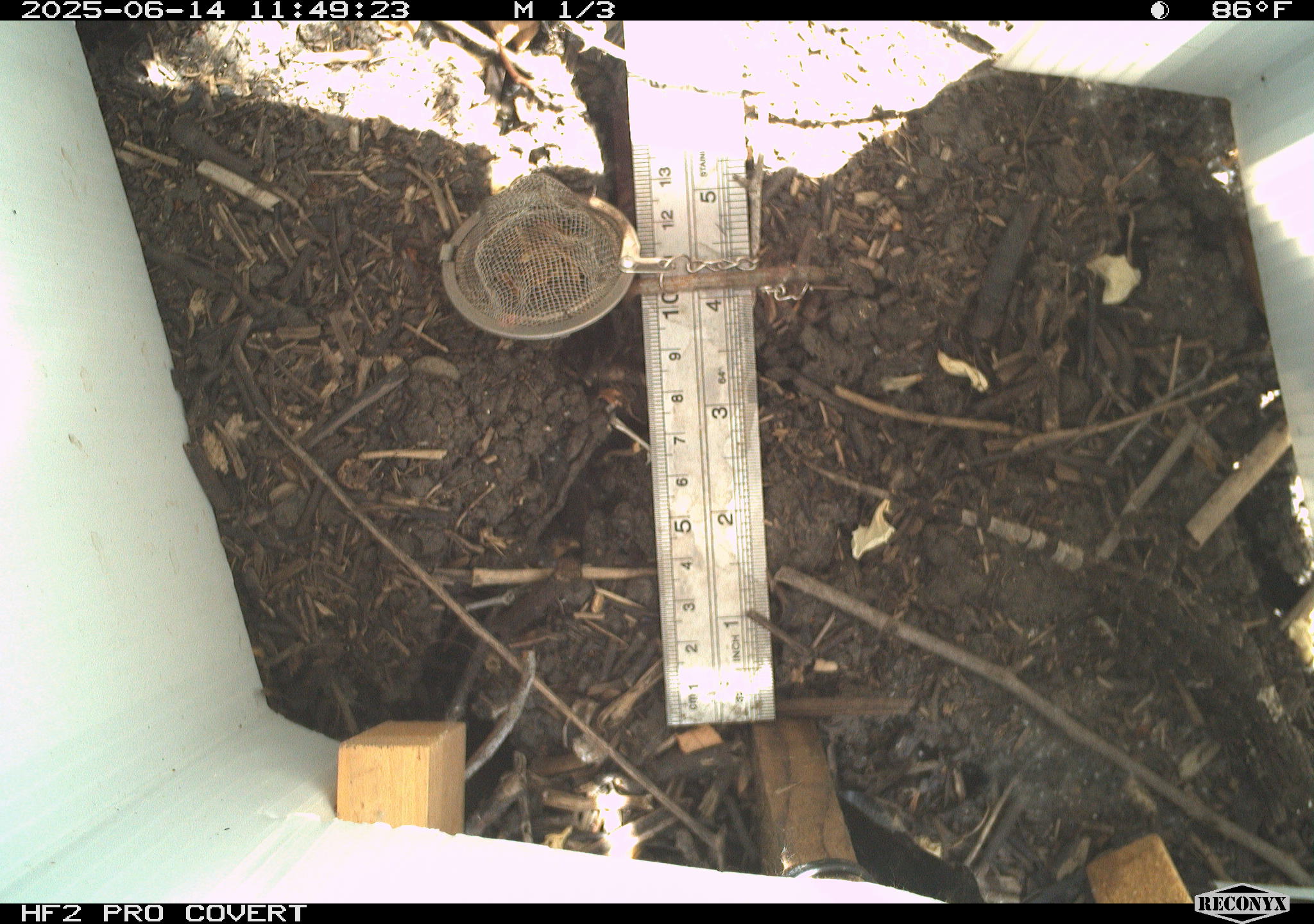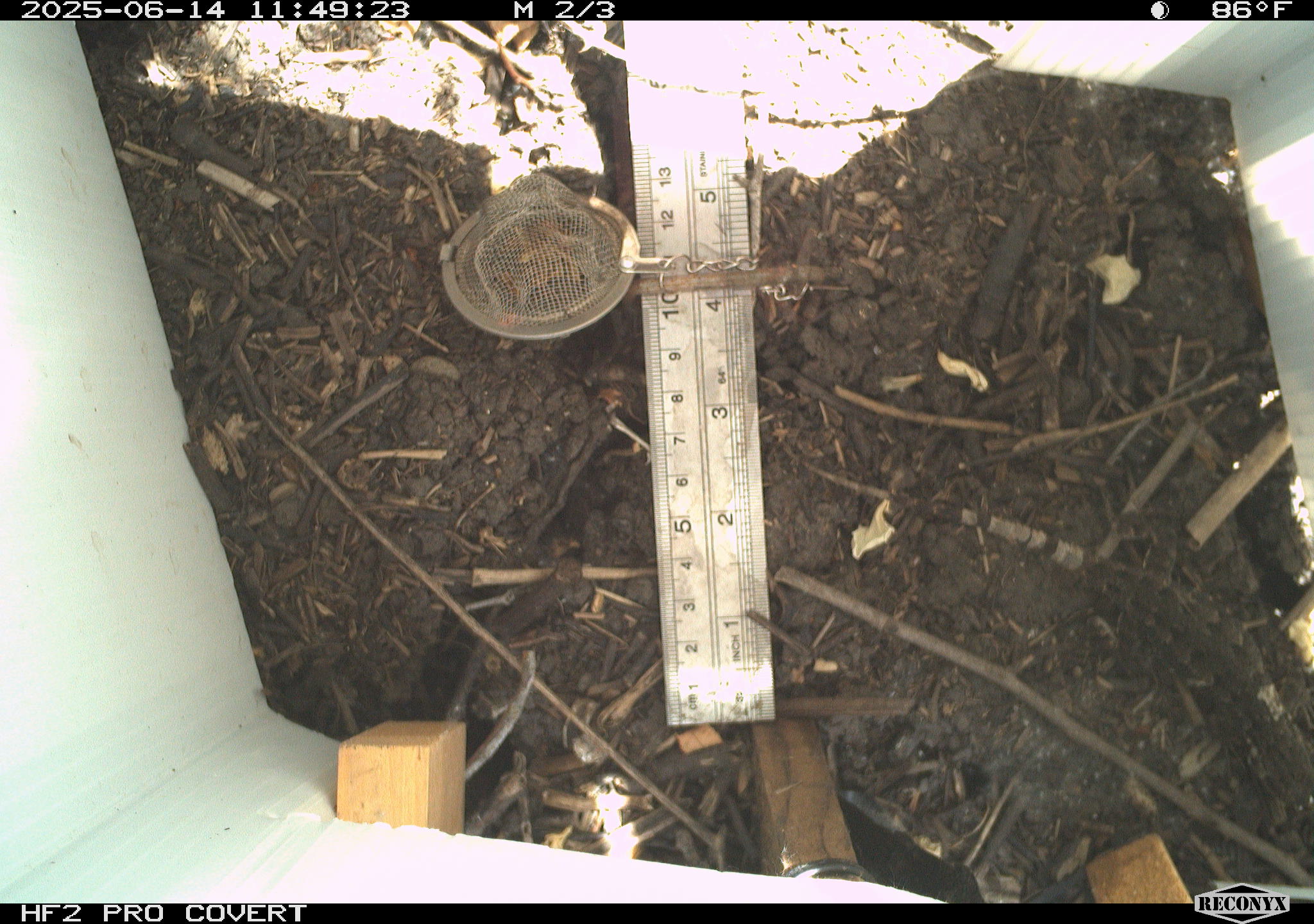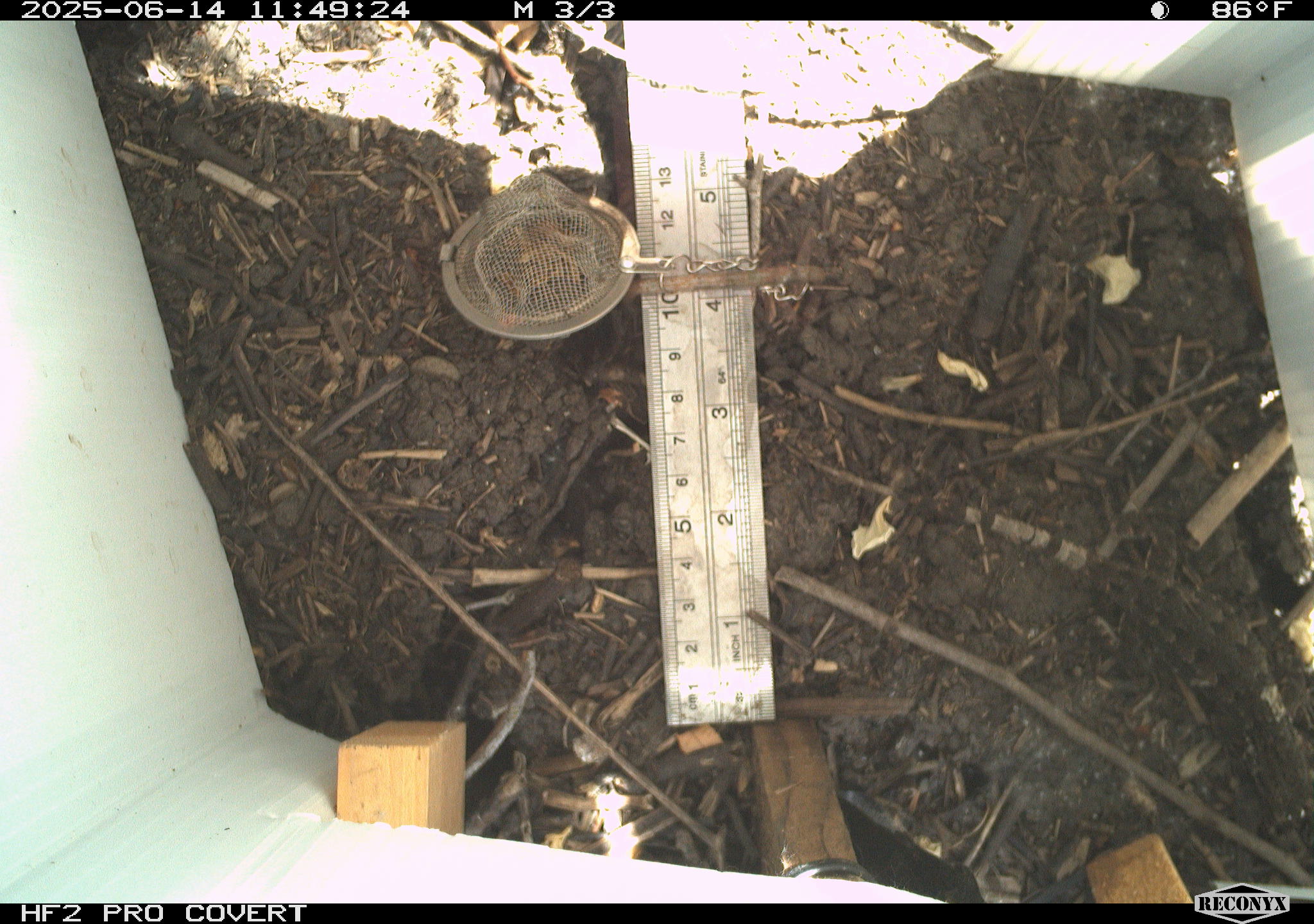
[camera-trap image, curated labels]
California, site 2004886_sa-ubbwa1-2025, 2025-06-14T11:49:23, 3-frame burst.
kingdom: Animalia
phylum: Chordata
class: Reptilia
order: Squamata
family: Phrynosomatidae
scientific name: Phrynosomatidae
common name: north american spiny lizards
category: sceloporus/uta species